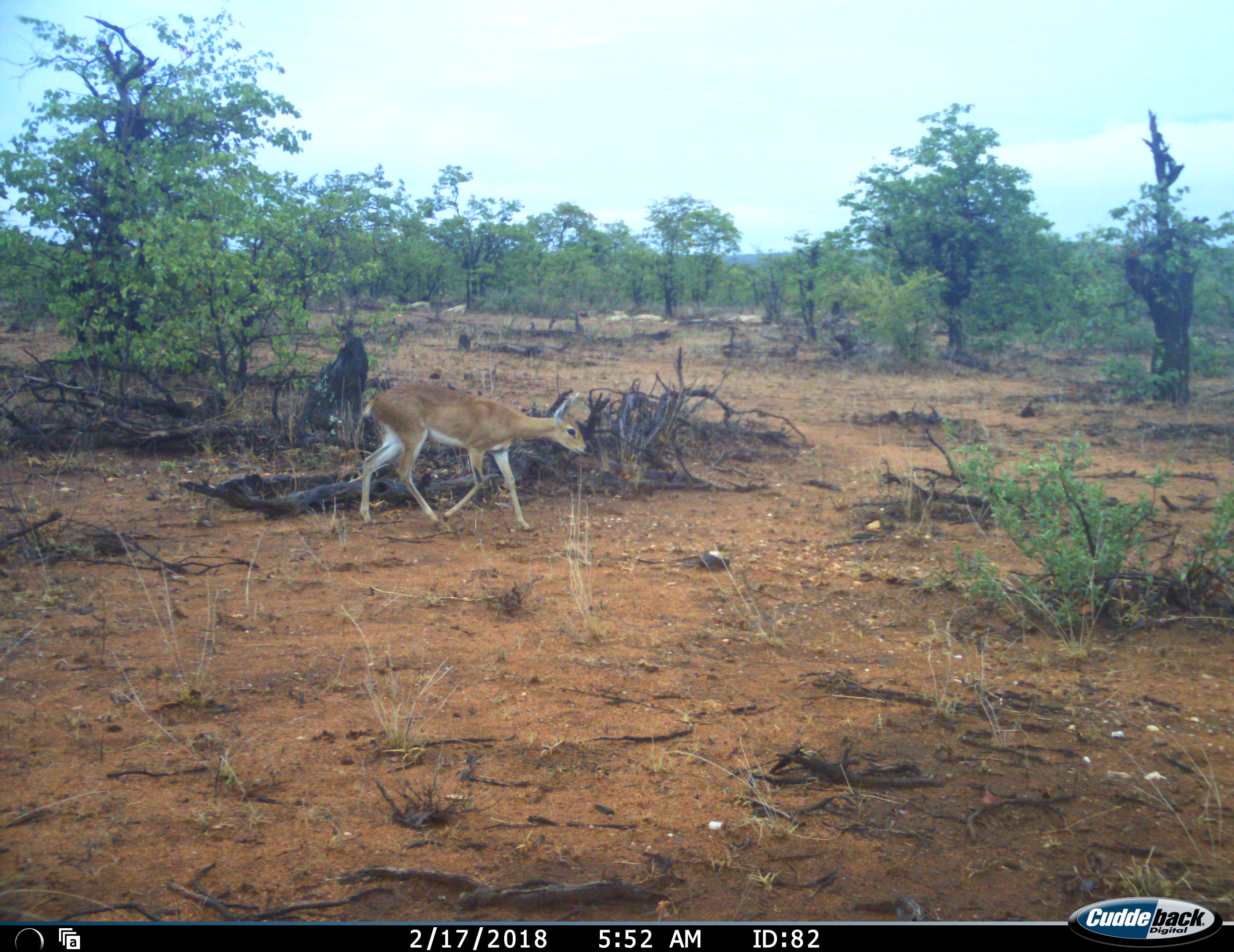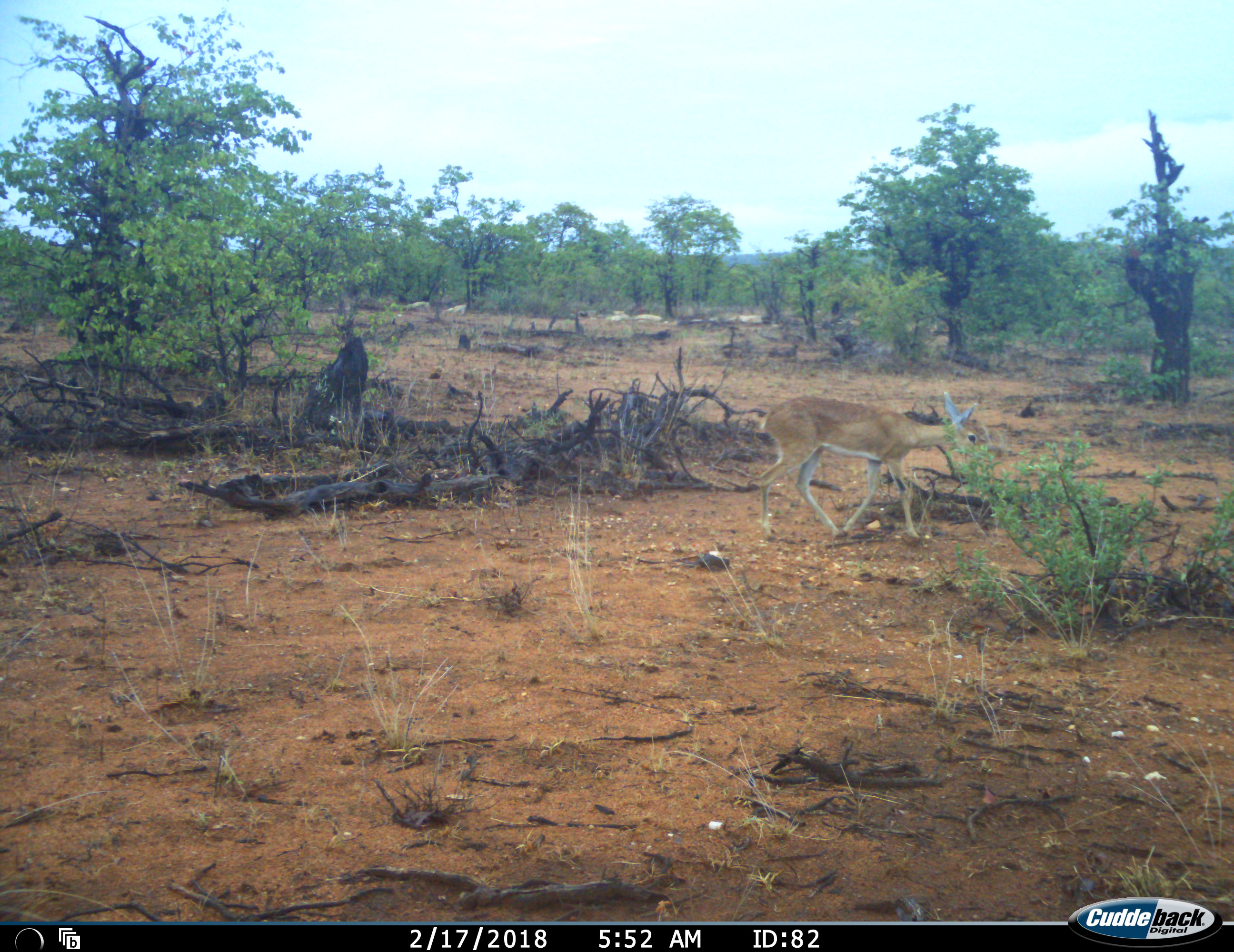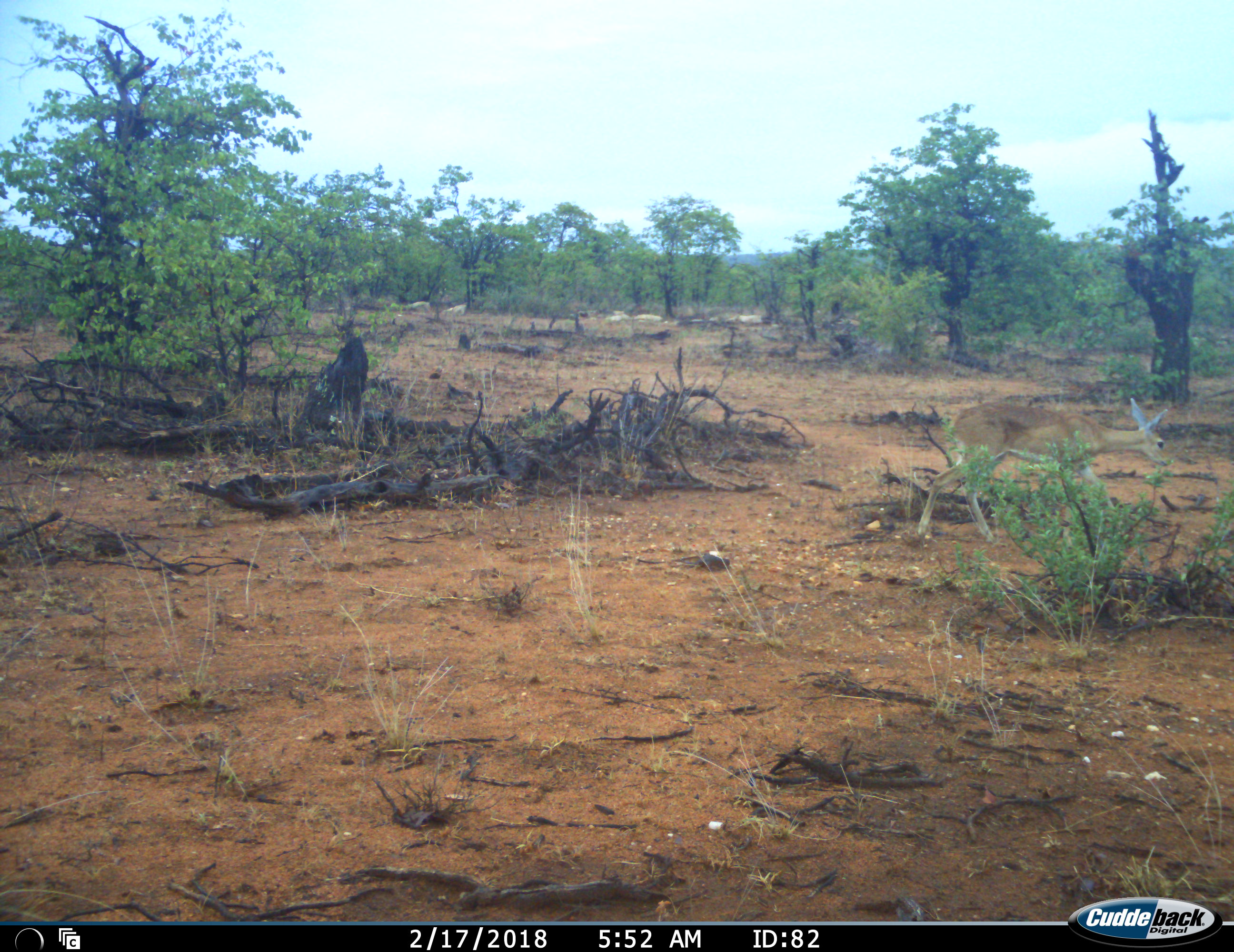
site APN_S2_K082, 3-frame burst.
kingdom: Animalia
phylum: Chordata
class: Mammalia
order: Artiodactyla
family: Bovidae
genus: Raphicerus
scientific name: Raphicerus campestris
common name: steenbok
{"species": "steenbok (Raphicerus campestris)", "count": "1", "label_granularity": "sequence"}